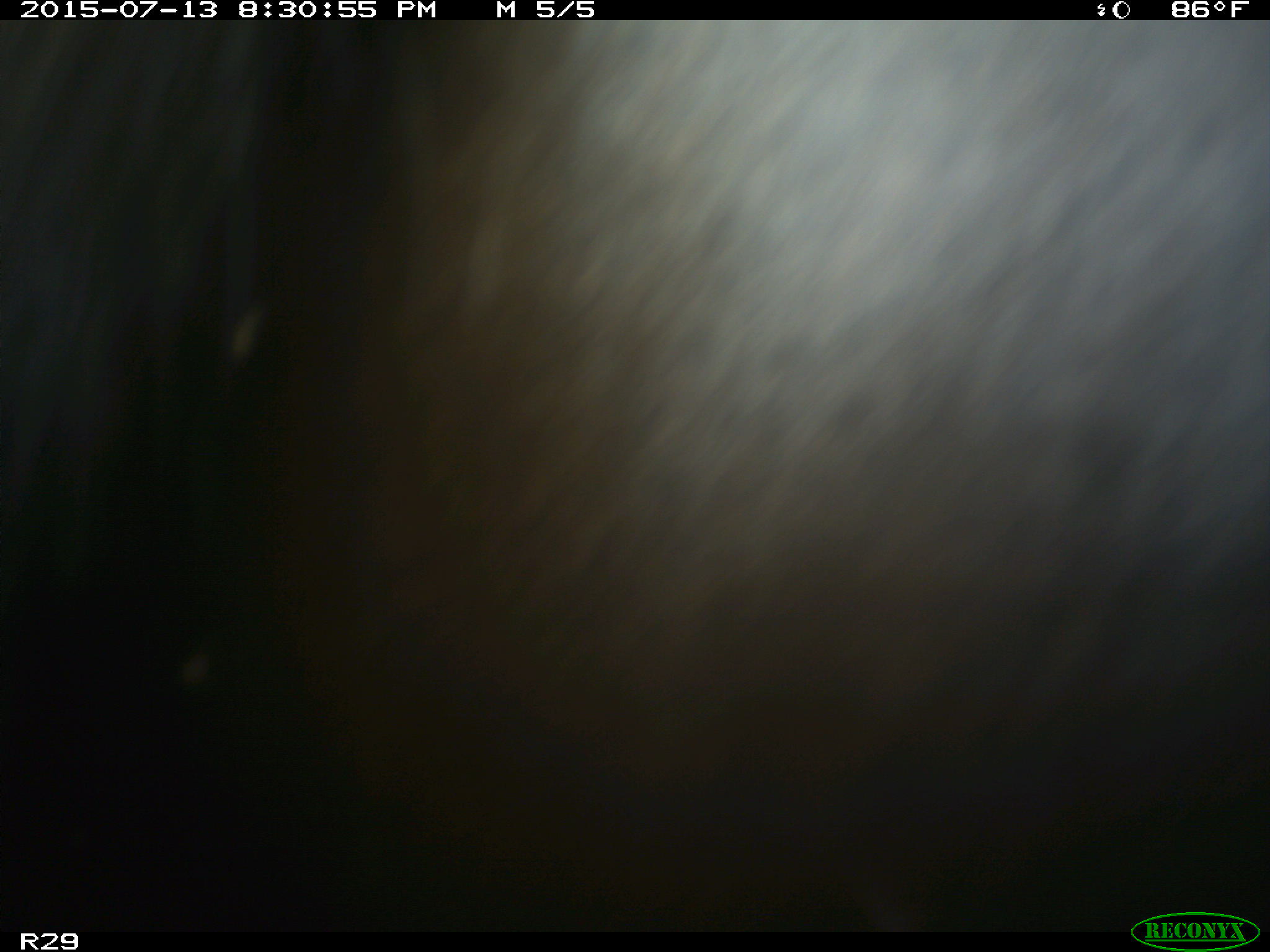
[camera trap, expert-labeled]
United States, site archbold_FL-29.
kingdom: Animalia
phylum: Chordata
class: Mammalia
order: Artiodactyla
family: Bovidae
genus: Bos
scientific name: Bos taurus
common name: domestic cow